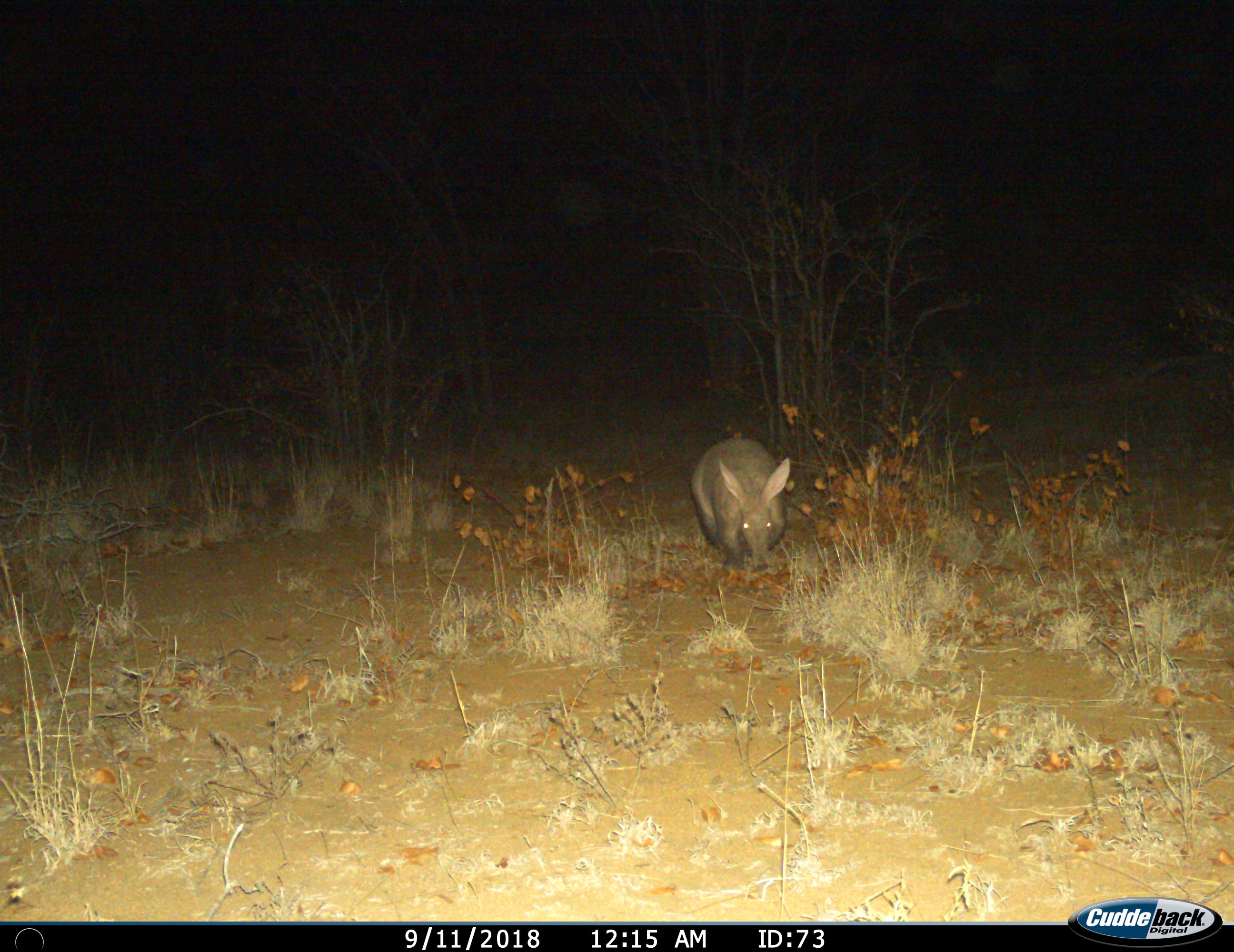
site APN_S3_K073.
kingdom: Animalia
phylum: Chordata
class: Mammalia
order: Tubulidentata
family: Orycteropodidae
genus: Orycteropus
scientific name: Orycteropus afer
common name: aardvark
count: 1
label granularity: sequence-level